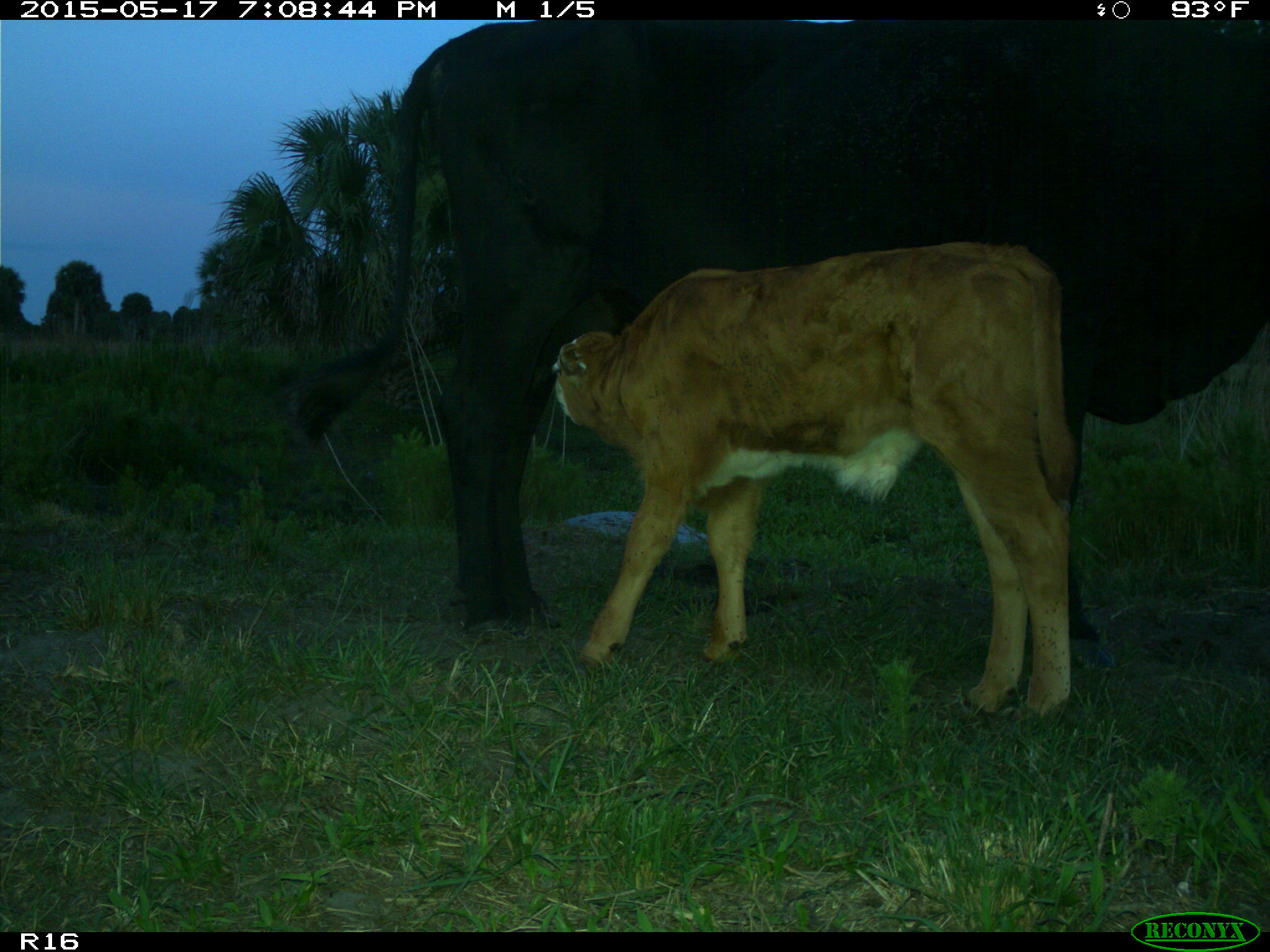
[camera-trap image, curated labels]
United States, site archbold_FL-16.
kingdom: Animalia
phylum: Chordata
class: Mammalia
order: Artiodactyla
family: Bovidae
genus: Bos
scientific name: Bos taurus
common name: domestic cow